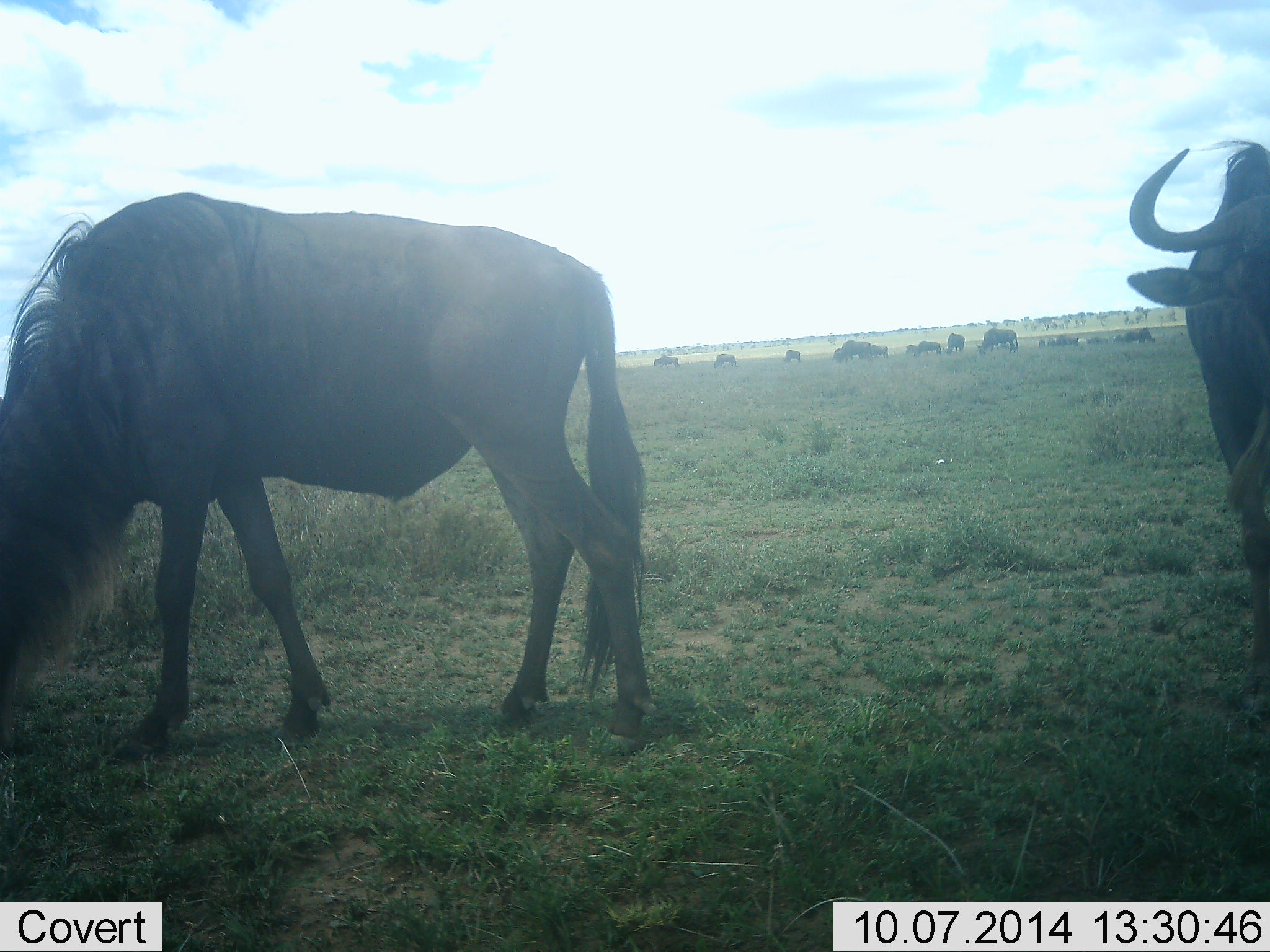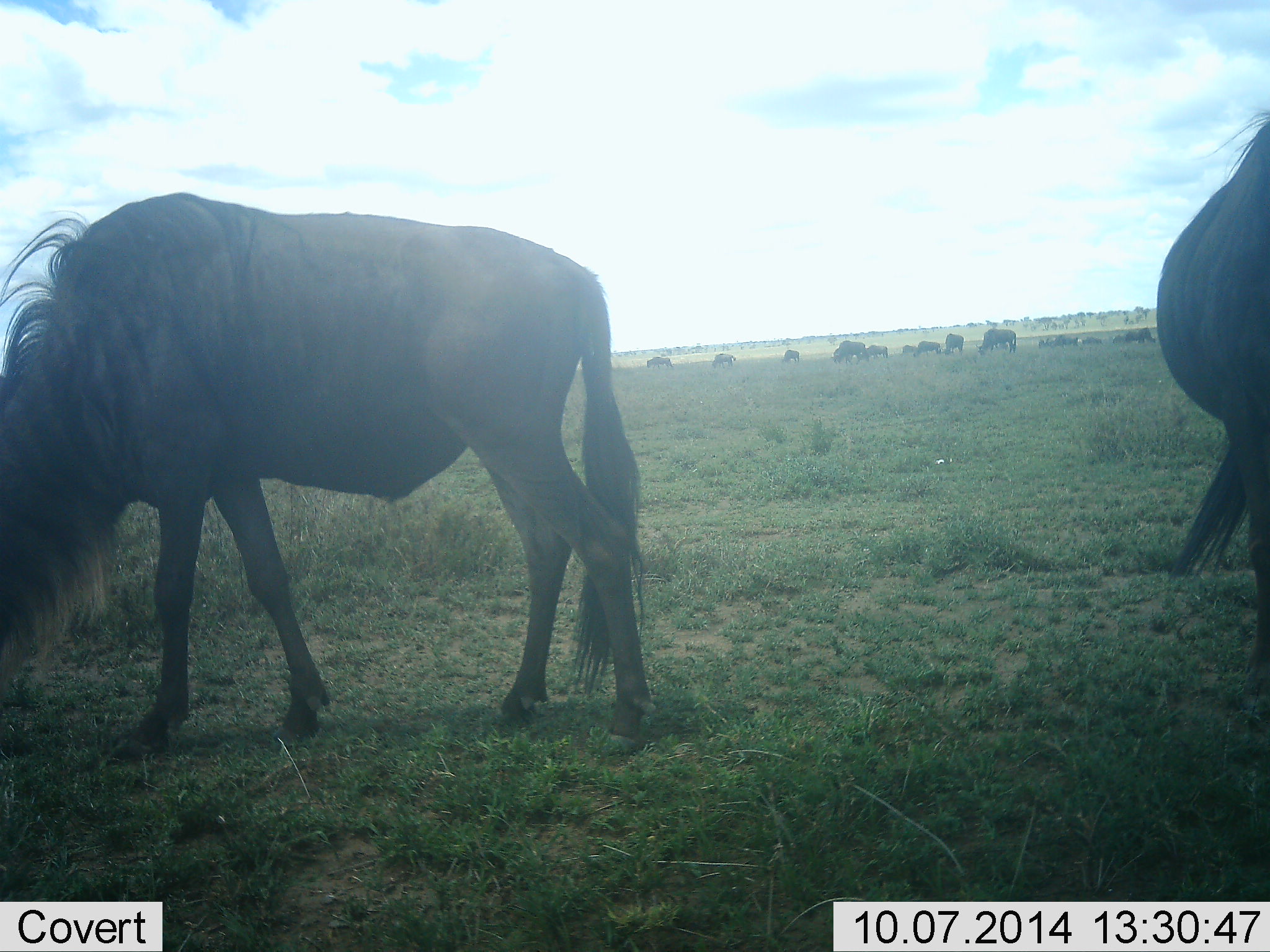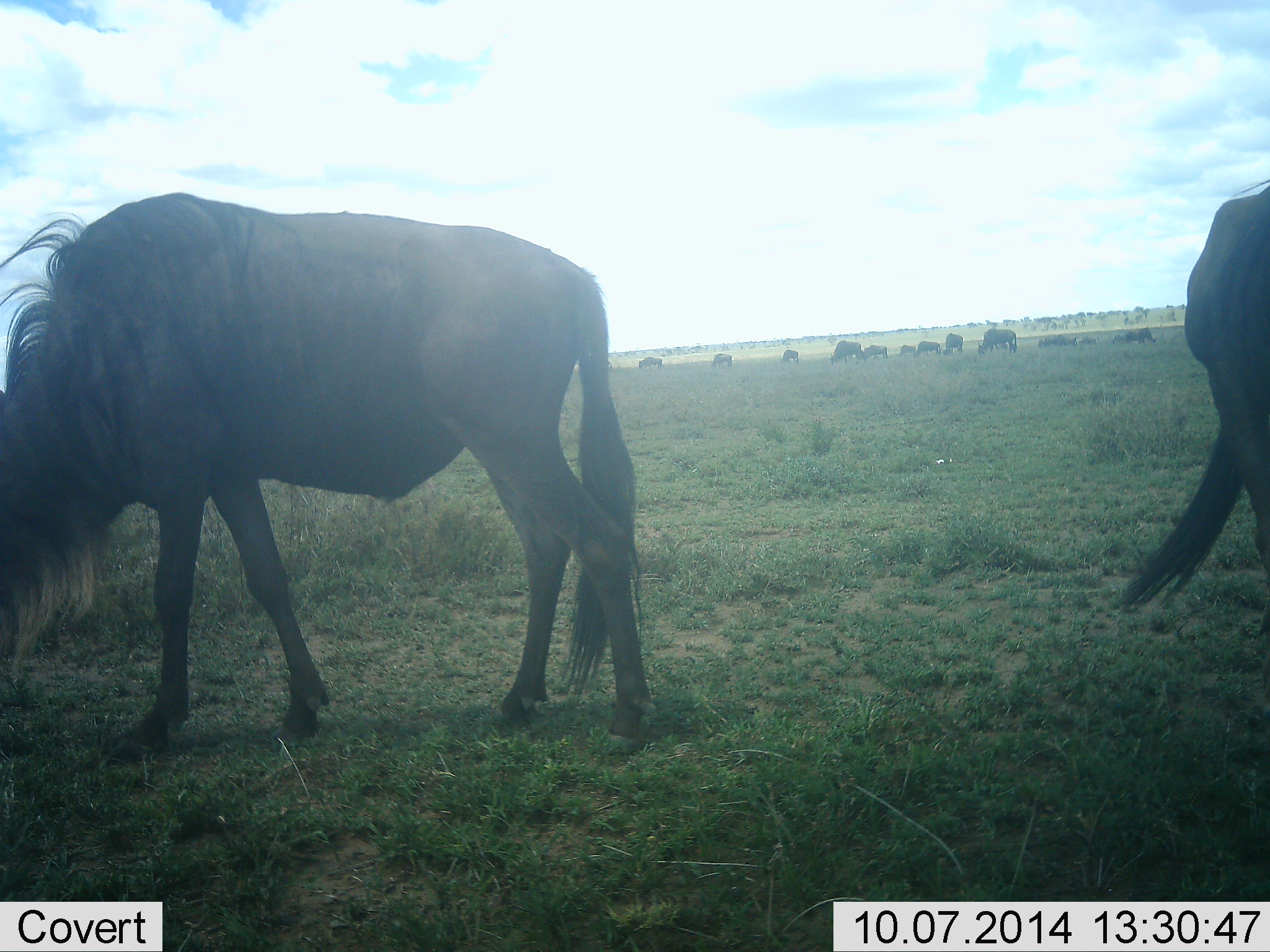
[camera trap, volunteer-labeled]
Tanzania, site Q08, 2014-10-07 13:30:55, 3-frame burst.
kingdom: Animalia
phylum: Chordata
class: Mammalia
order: Artiodactyla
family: Bovidae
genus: Connochaetes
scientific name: Connochaetes taurinus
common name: blue wildebeest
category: wildebeest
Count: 11-50.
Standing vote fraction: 20%.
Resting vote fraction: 0%.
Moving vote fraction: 20%.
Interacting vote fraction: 0%.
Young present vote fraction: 0%.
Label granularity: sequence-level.